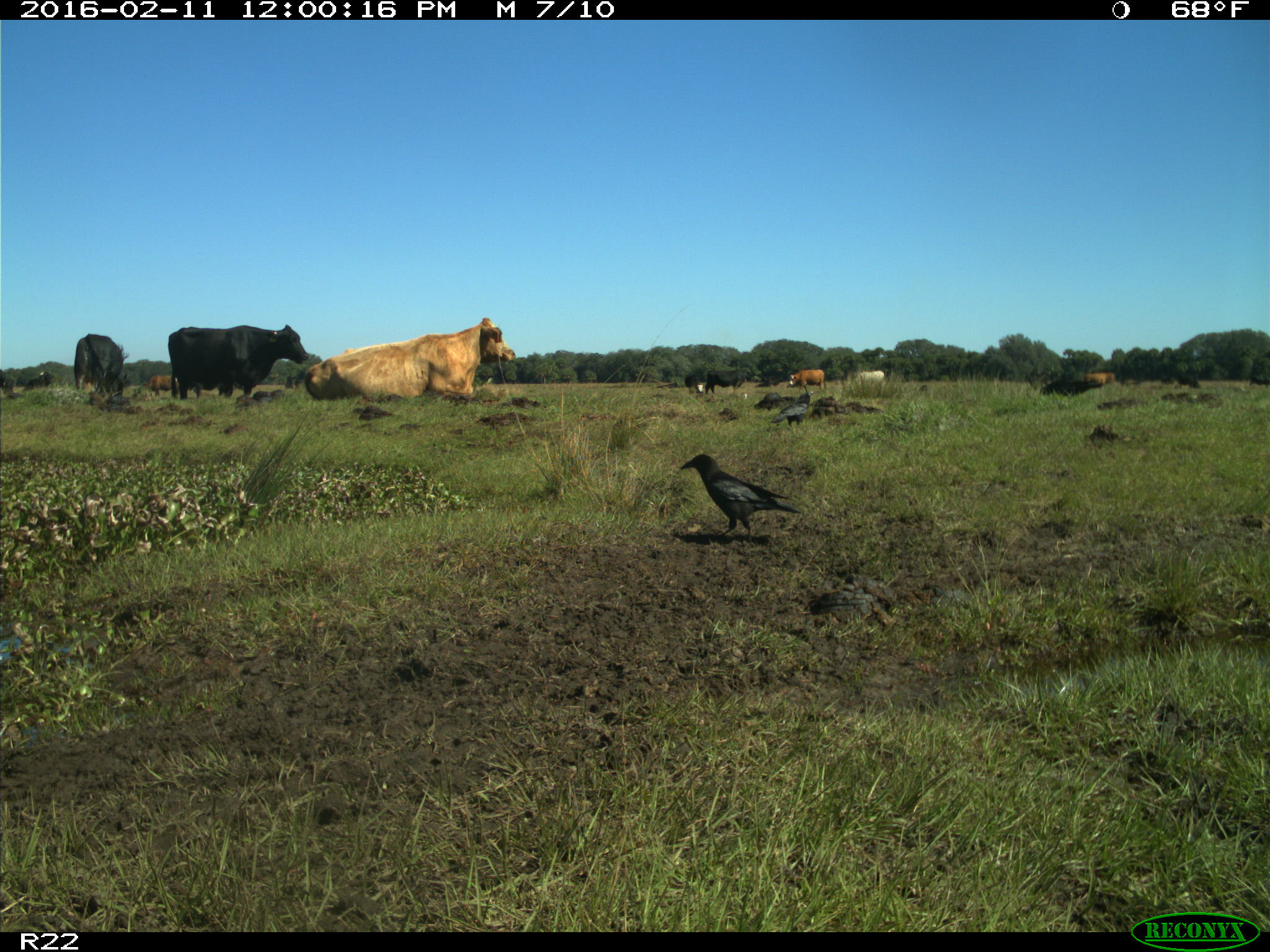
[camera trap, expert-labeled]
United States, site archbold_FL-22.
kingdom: Animalia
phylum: Chordata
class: Mammalia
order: Artiodactyla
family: Bovidae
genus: Bos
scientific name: Bos taurus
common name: domestic cow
Bos taurus (domestic cow).